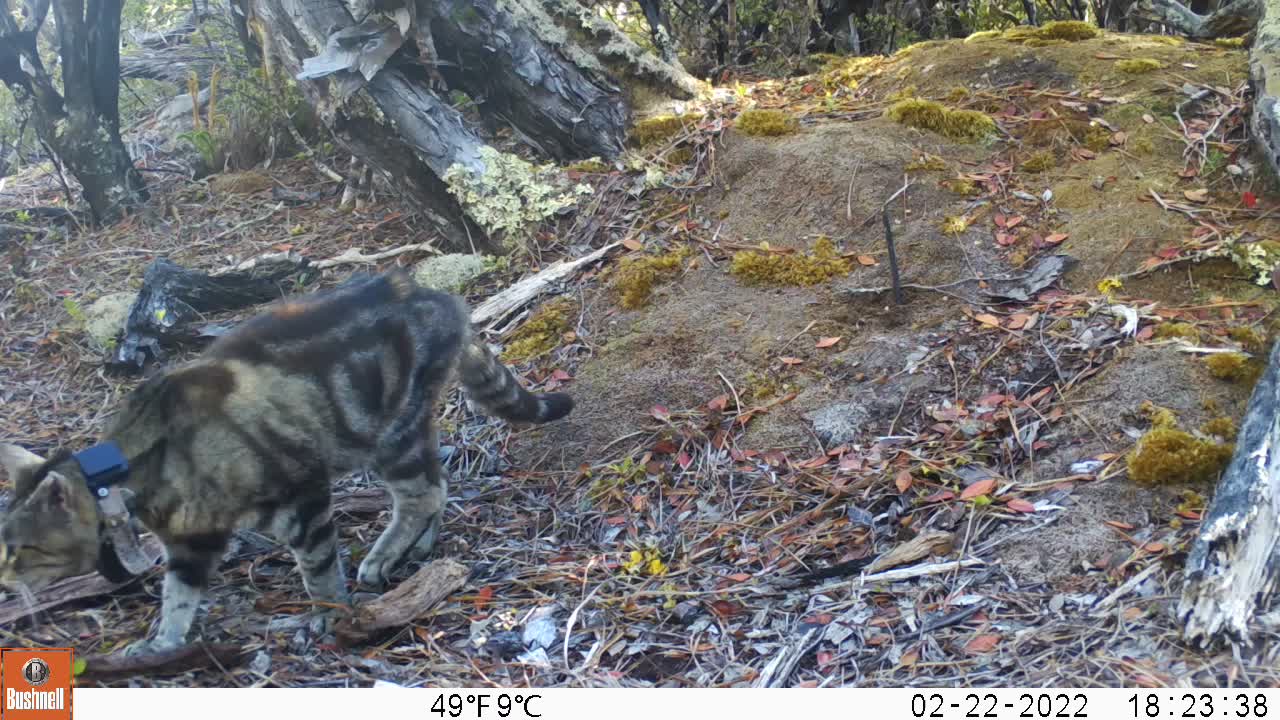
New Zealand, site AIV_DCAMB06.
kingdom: Animalia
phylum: Chordata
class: Mammalia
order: Carnivora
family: Felidae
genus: Felis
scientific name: Felis catus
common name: domestic cat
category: cat